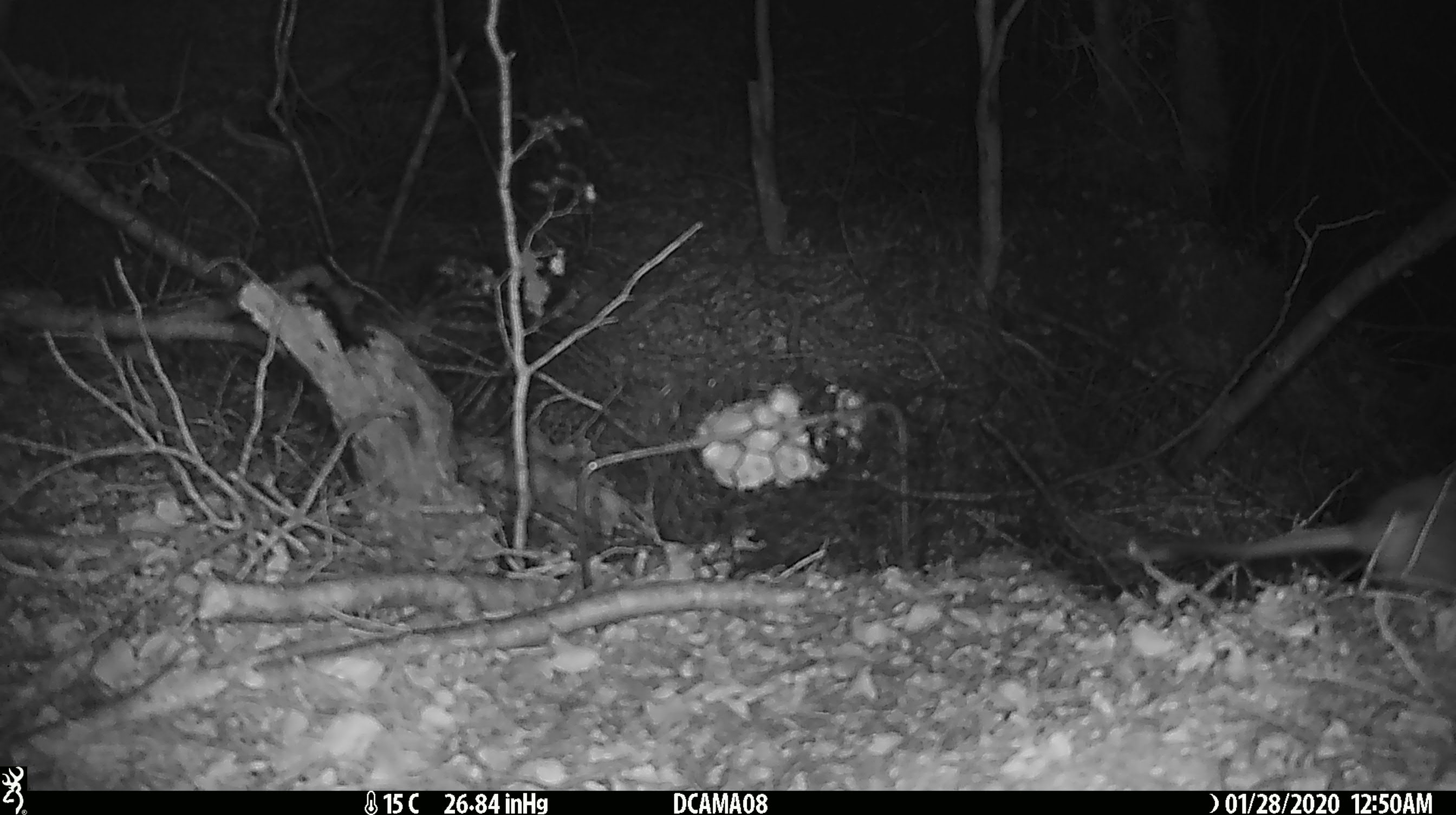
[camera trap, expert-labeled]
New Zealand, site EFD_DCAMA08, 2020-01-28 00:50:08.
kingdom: Animalia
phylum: Chordata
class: Mammalia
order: Rodentia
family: Muridae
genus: Rattus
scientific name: Rattus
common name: rat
Rat (Rattus).